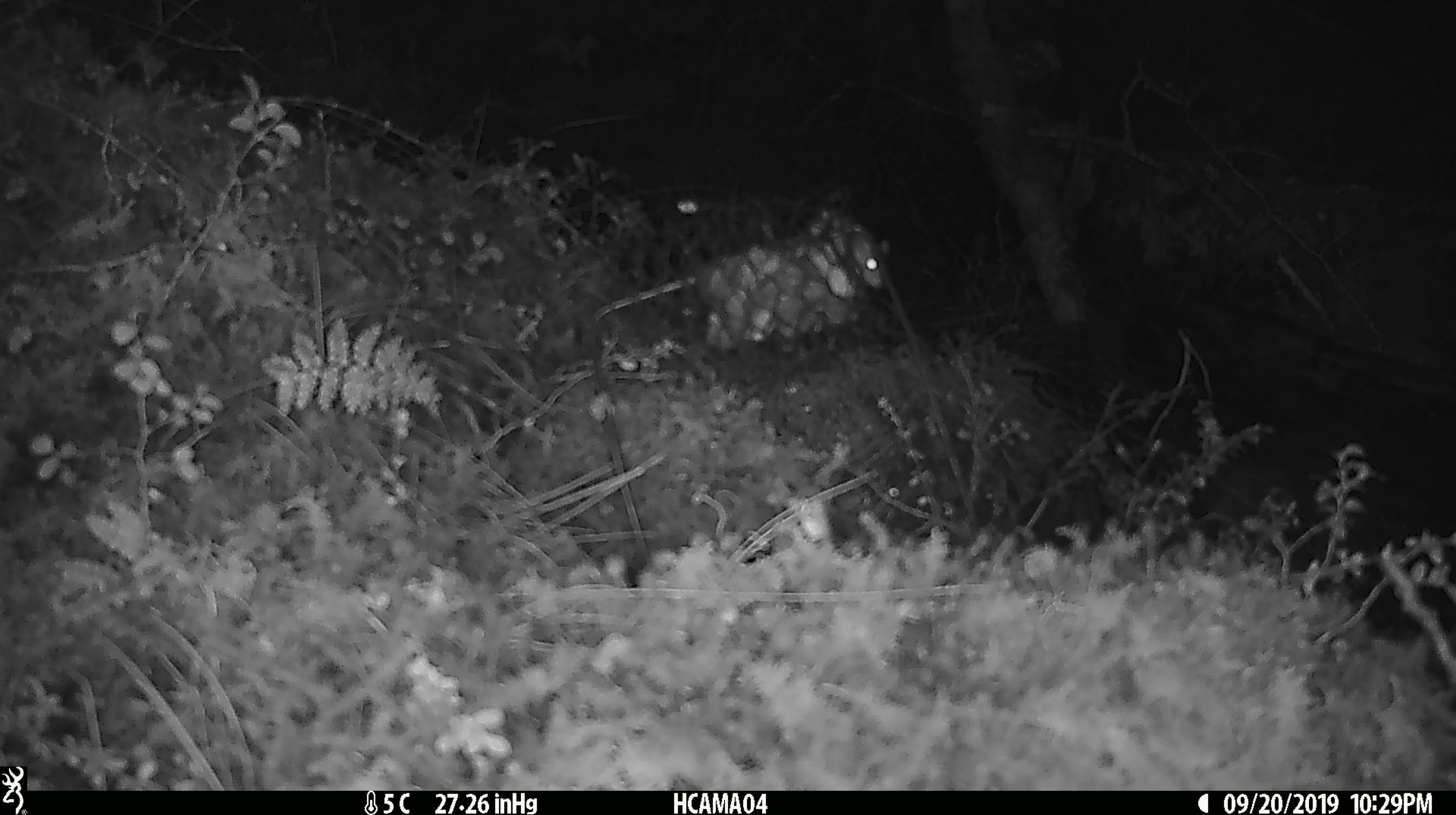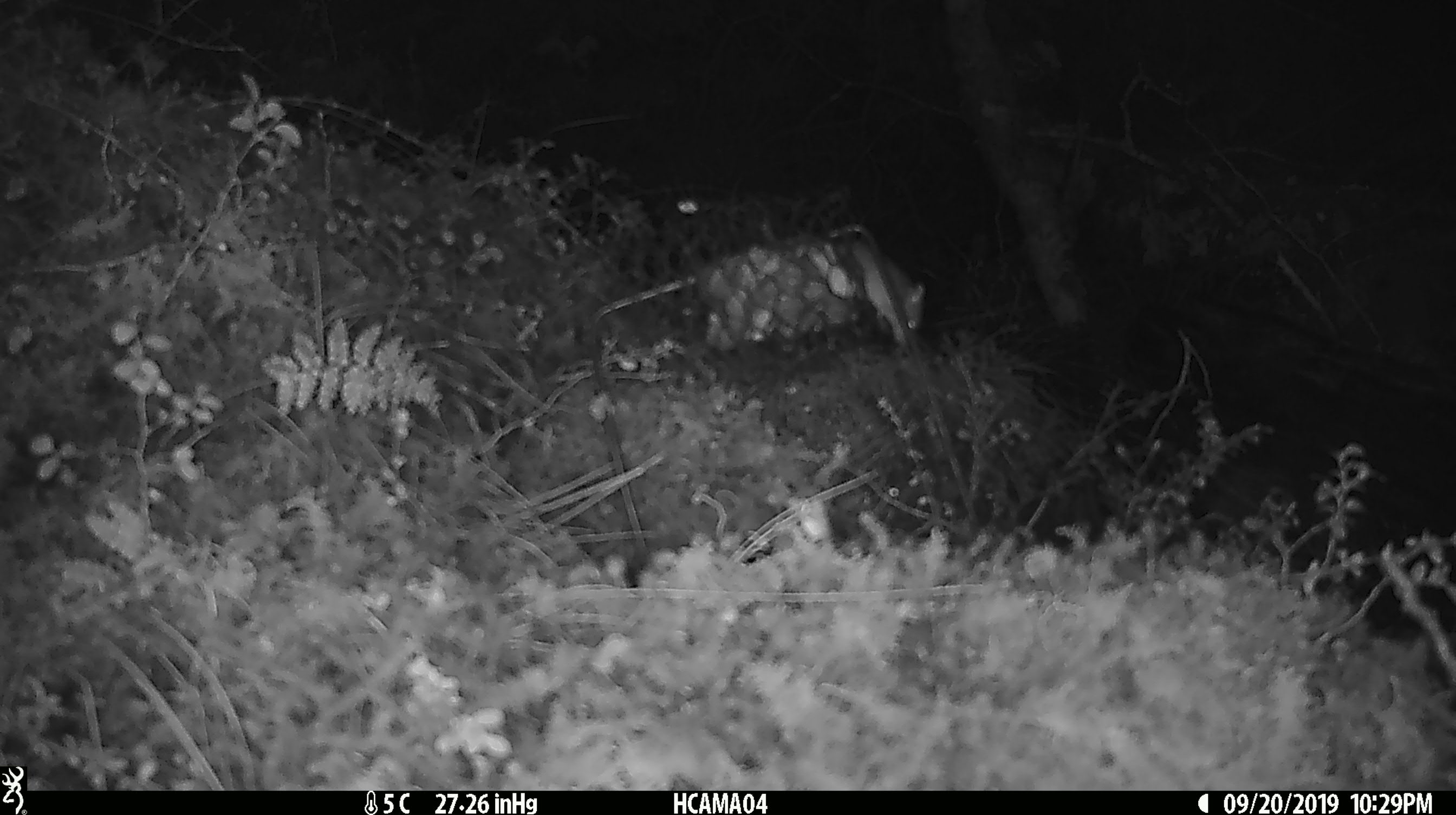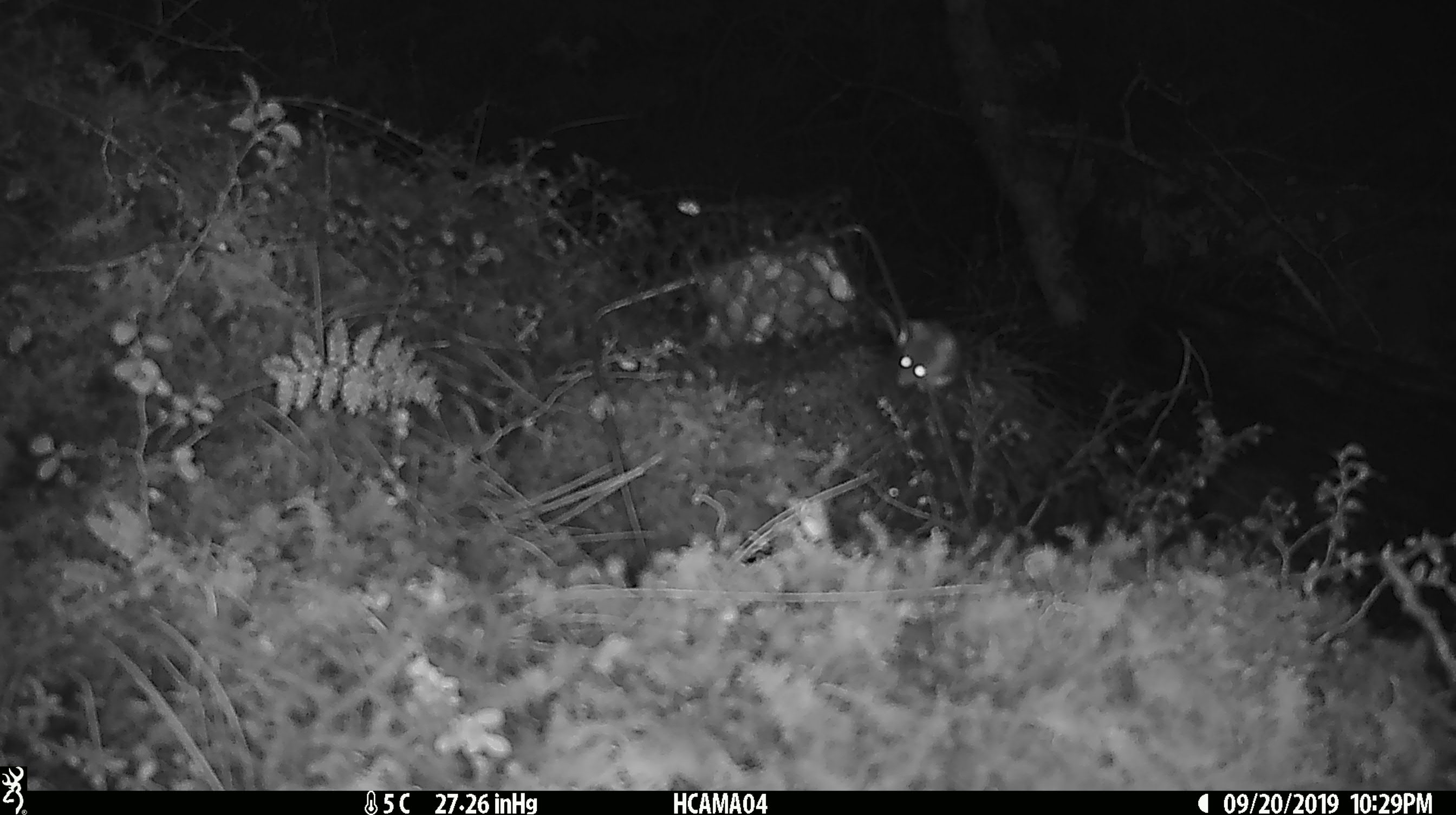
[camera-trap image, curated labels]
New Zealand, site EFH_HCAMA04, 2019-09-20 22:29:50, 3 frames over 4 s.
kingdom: Animalia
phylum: Chordata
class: Mammalia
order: Rodentia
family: Muridae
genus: Mus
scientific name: Mus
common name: mouse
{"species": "mouse (Mus)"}